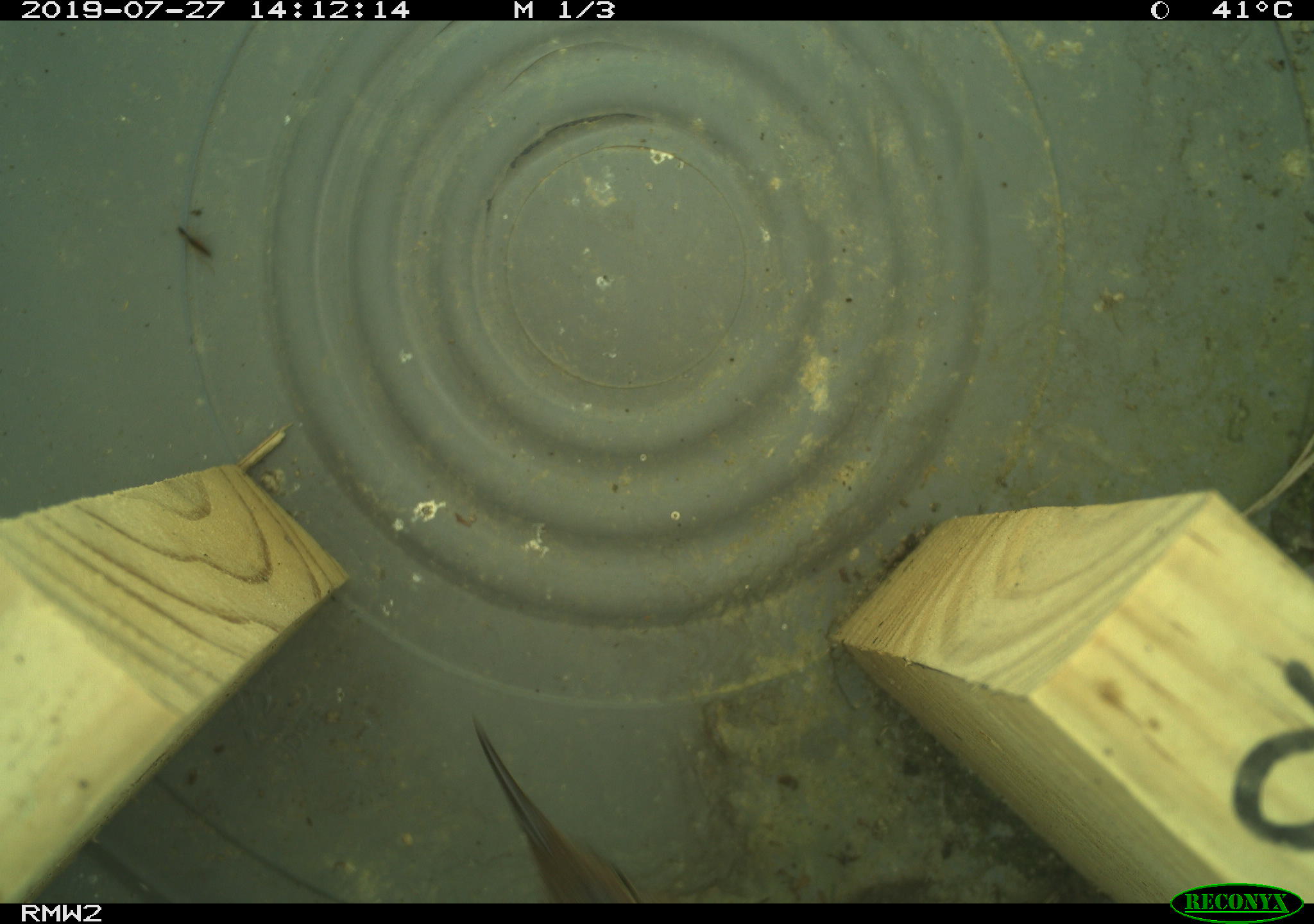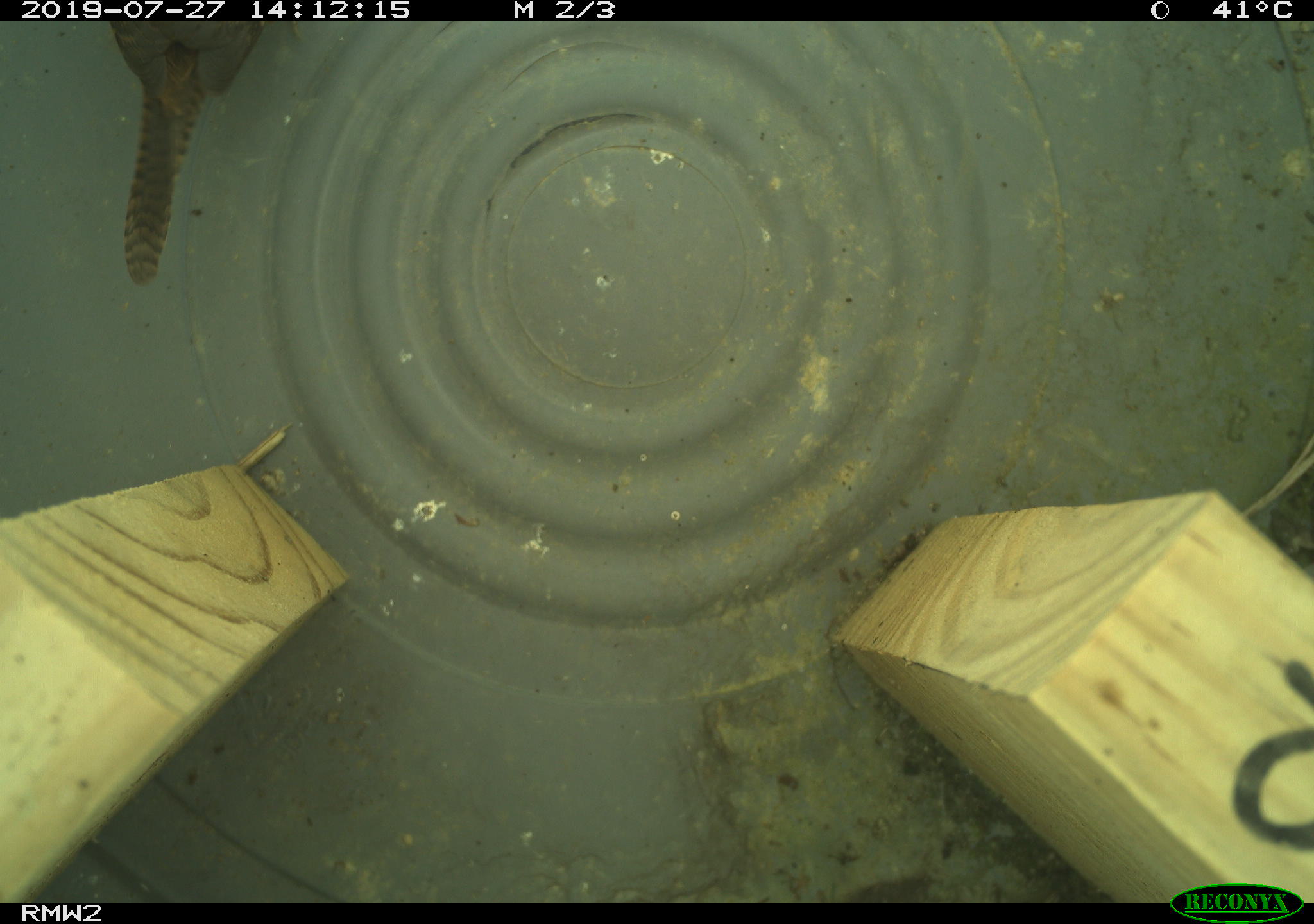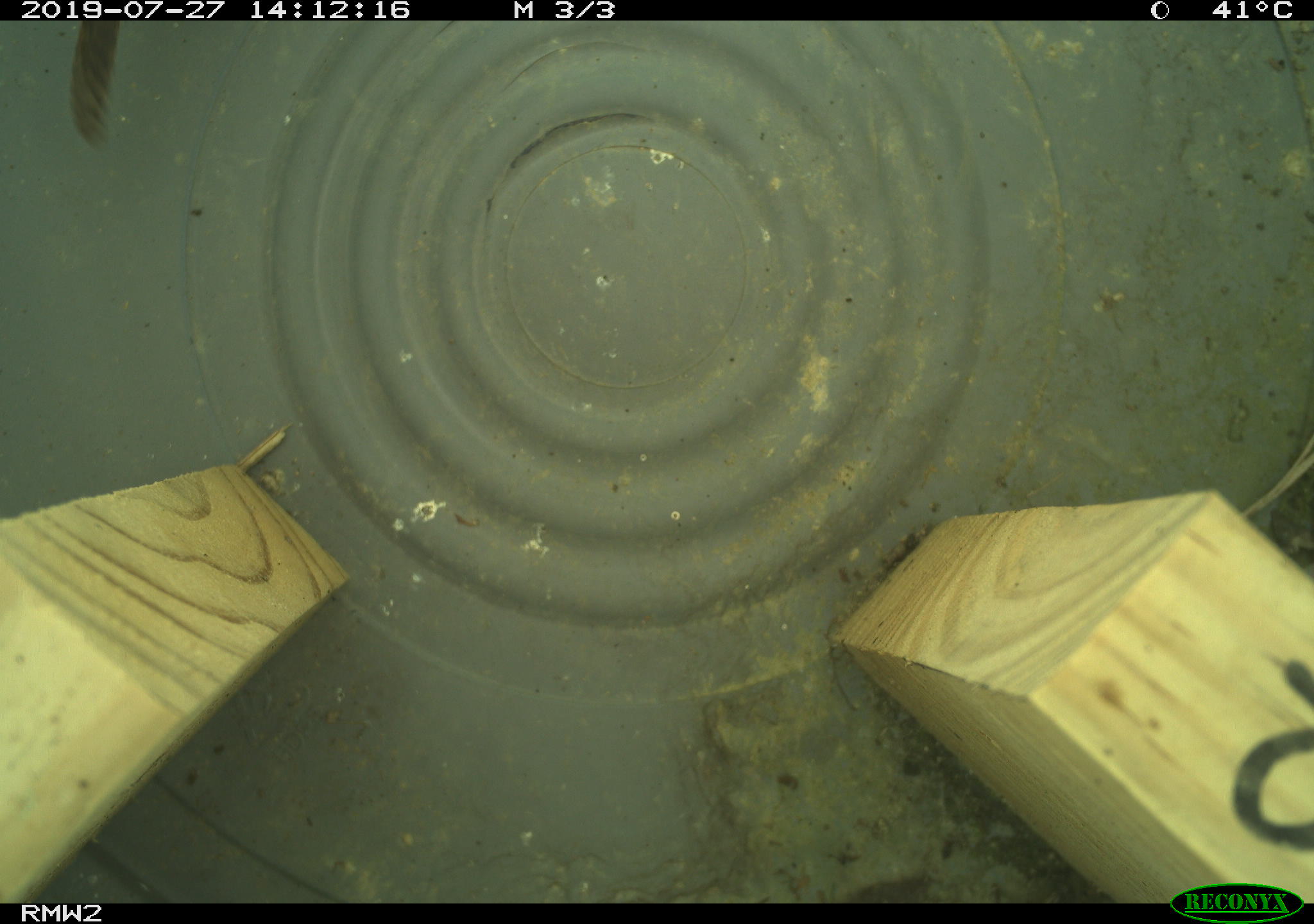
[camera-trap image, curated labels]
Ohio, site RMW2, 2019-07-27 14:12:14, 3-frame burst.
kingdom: Animalia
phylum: Chordata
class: Aves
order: Passeriformes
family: Troglodytidae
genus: Troglodytes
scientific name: Troglodytes aedon aedon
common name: northern house wren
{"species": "northern house wren (Troglodytes aedon aedon)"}